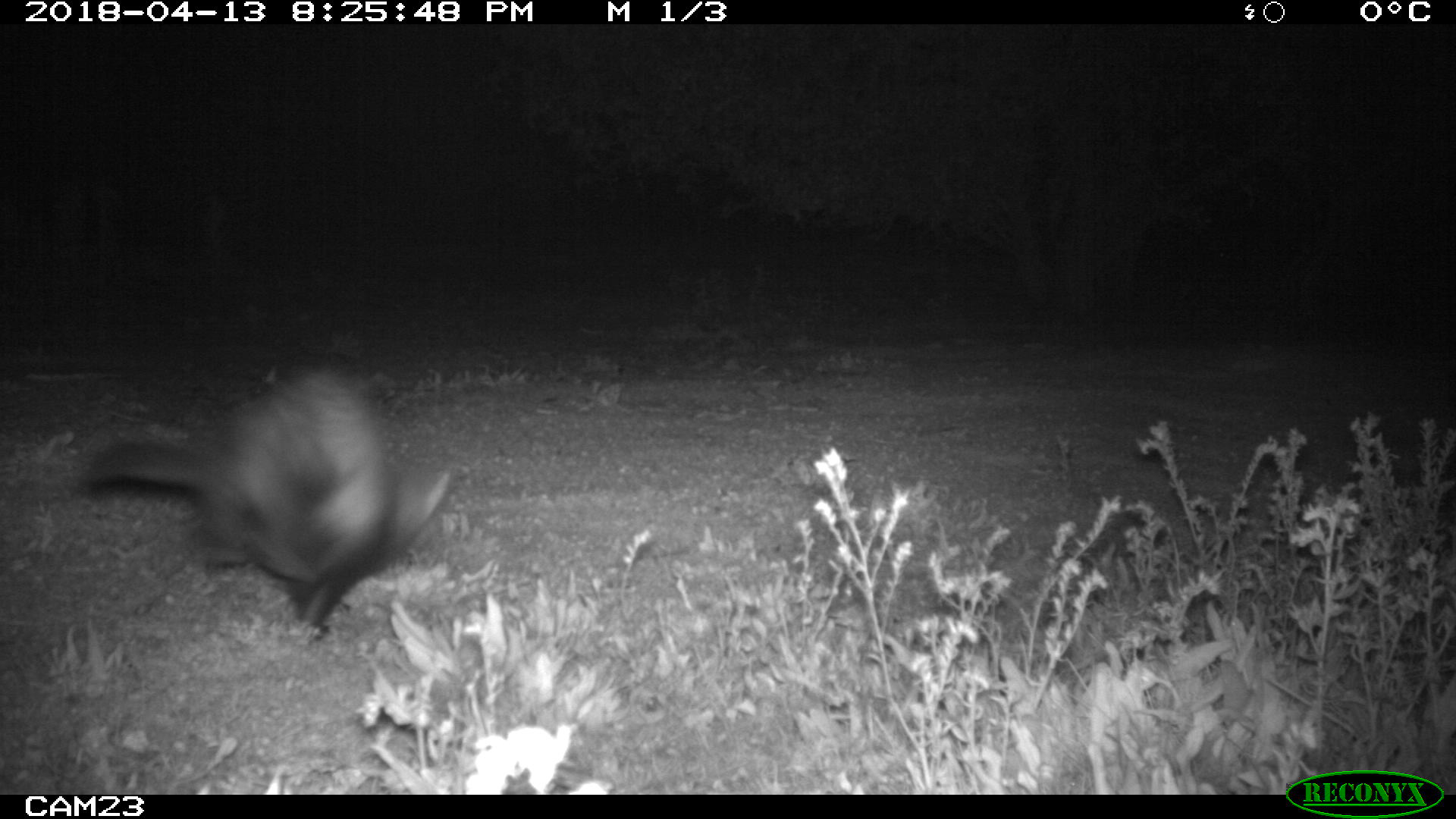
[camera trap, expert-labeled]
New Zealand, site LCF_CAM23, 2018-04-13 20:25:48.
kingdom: Animalia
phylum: Chordata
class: Mammalia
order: Carnivora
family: Mustelidae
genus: Mustela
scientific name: Mustela furo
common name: ferret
Ferret (Mustela furo).